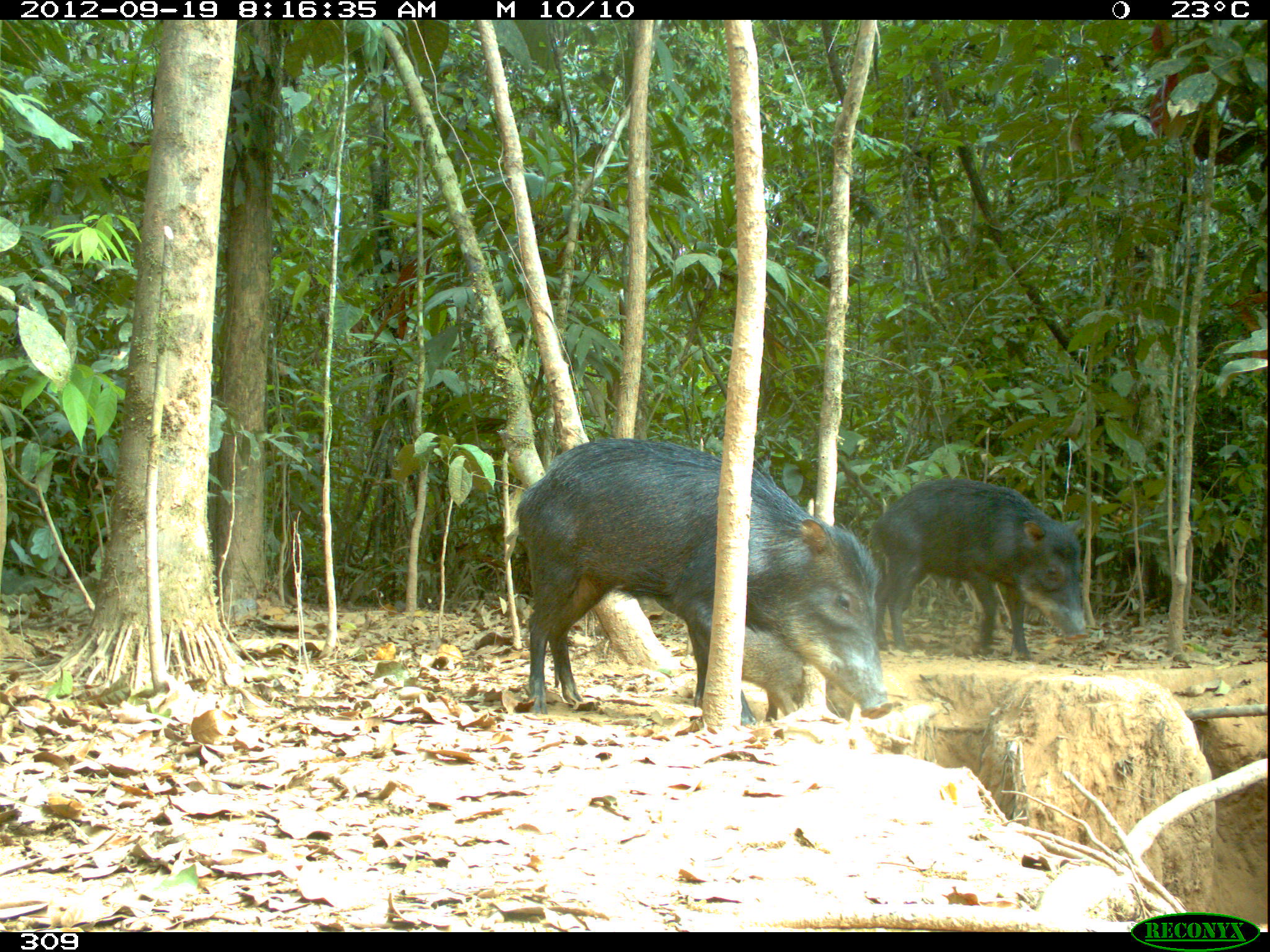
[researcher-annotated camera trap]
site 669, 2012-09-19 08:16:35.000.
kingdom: Animalia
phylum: Chordata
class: Mammalia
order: Artiodactyla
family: Tayassuidae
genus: Tayassu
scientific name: Tayassu pecari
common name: white-lipped peccary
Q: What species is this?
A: Tayassu pecari (white-lipped peccary).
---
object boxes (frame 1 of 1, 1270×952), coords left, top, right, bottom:
tayassu pecari: 514, 438, 893, 724; 869, 478, 1087, 658; 740, 625, 856, 720